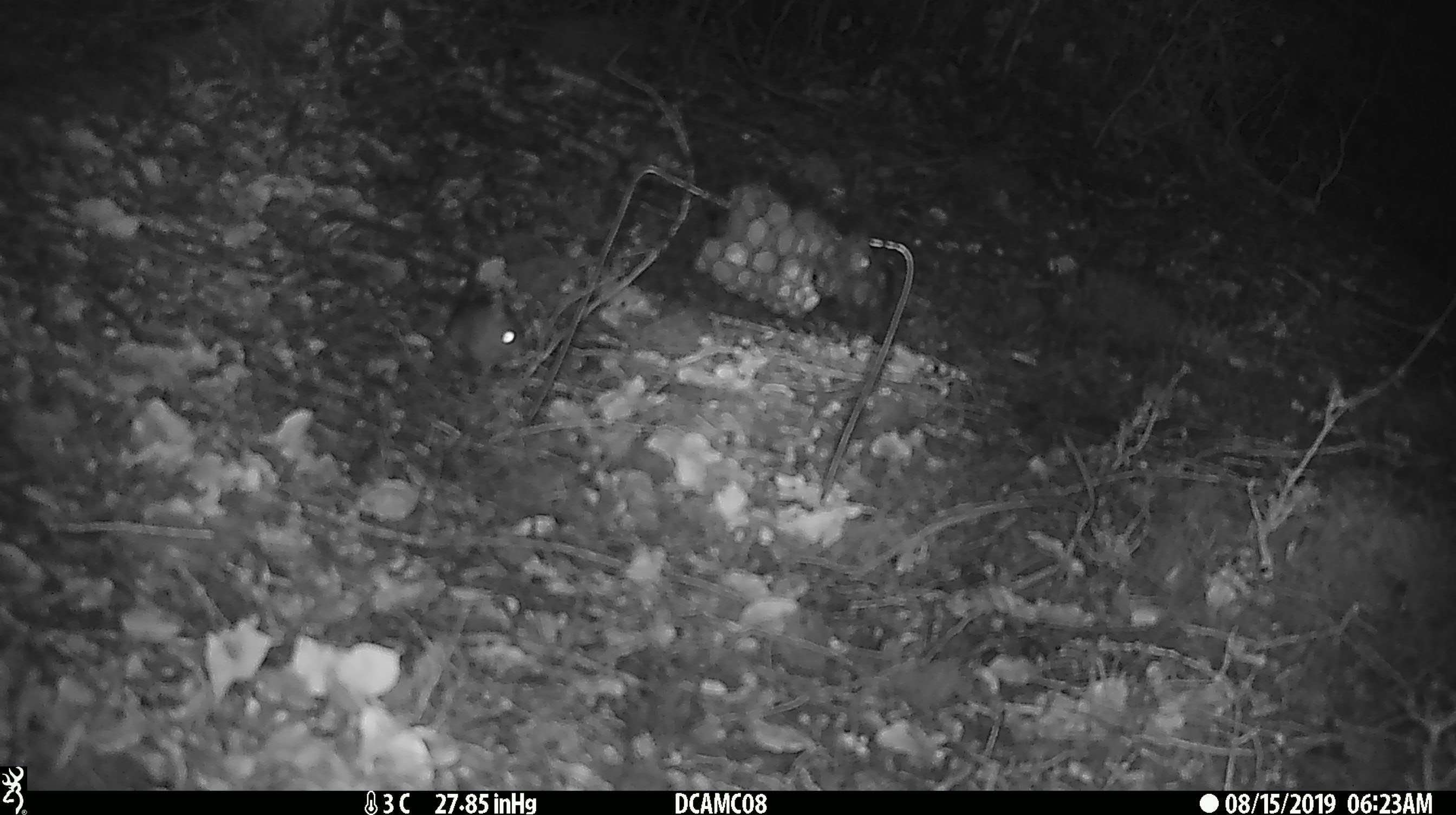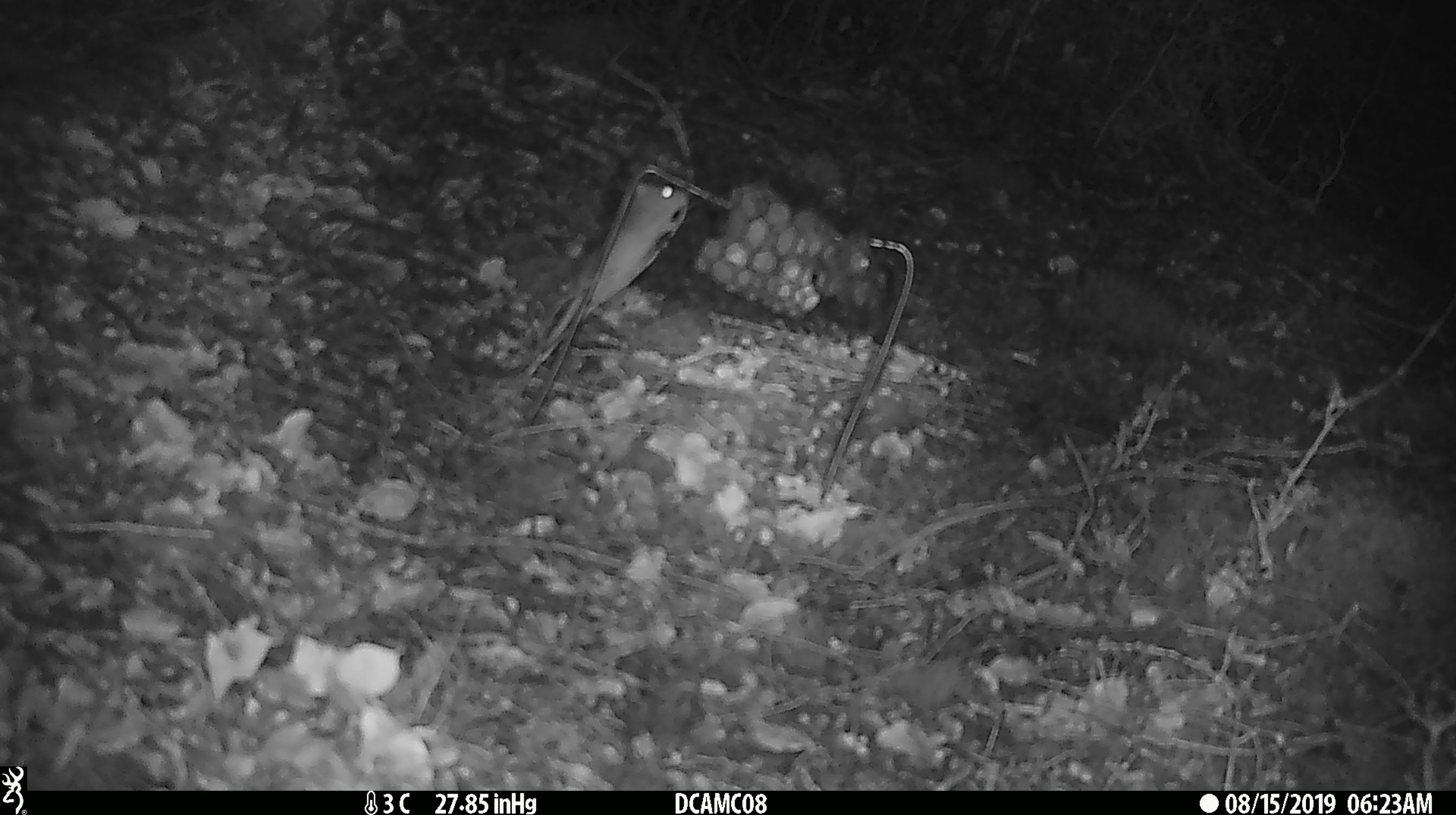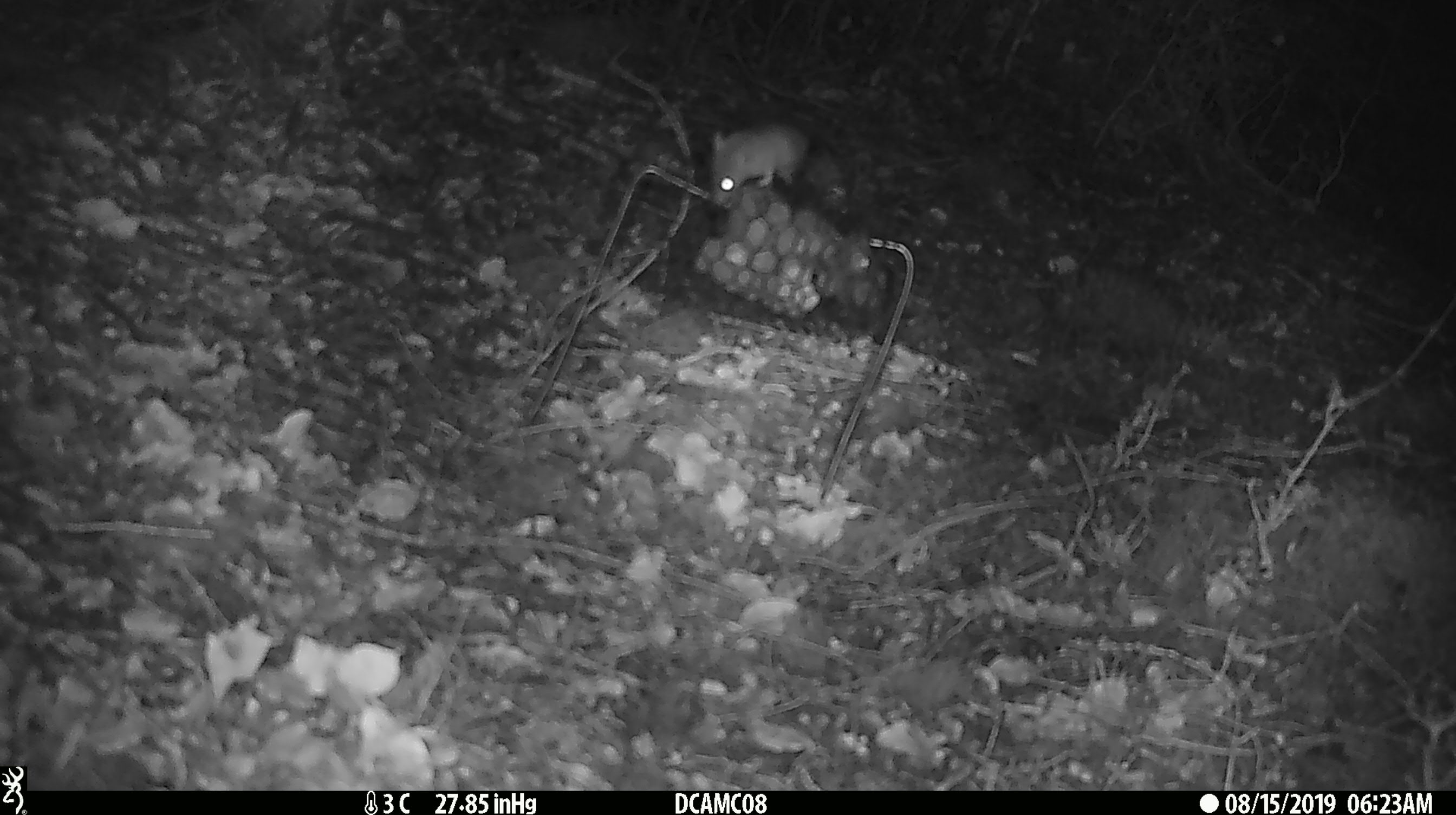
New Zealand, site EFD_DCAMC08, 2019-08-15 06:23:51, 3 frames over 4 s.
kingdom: Animalia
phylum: Chordata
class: Mammalia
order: Rodentia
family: Muridae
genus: Mus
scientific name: Mus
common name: mouse